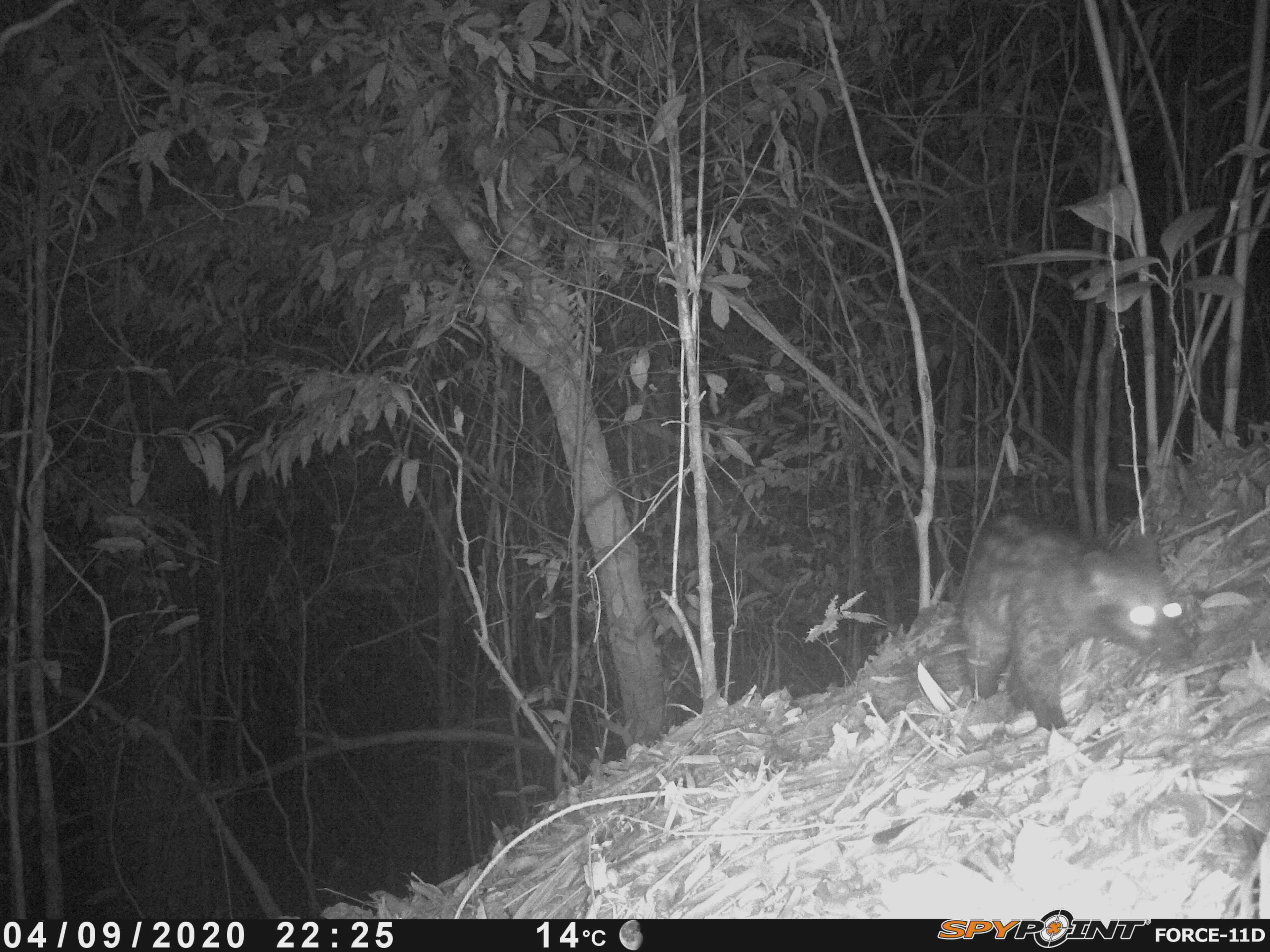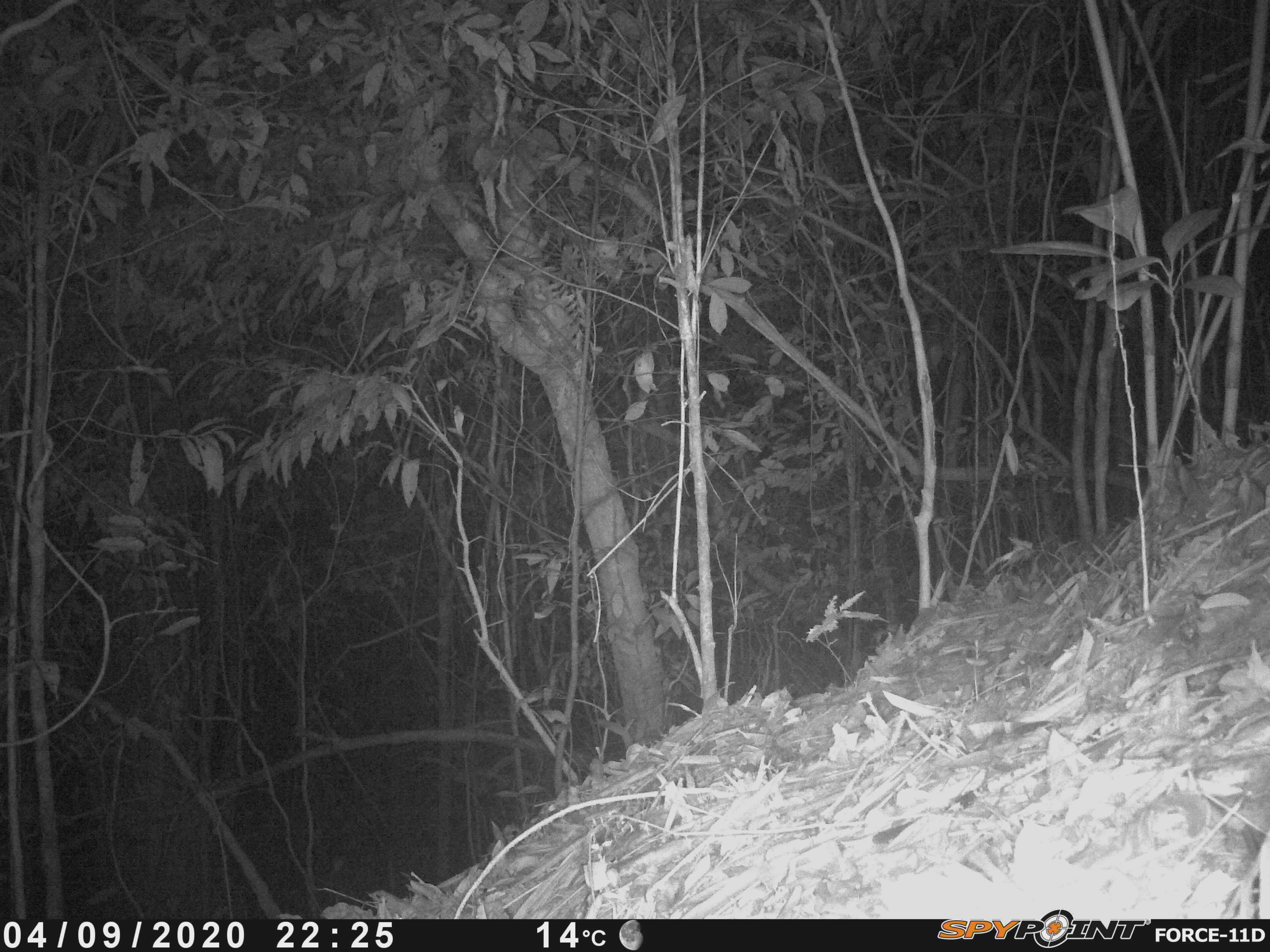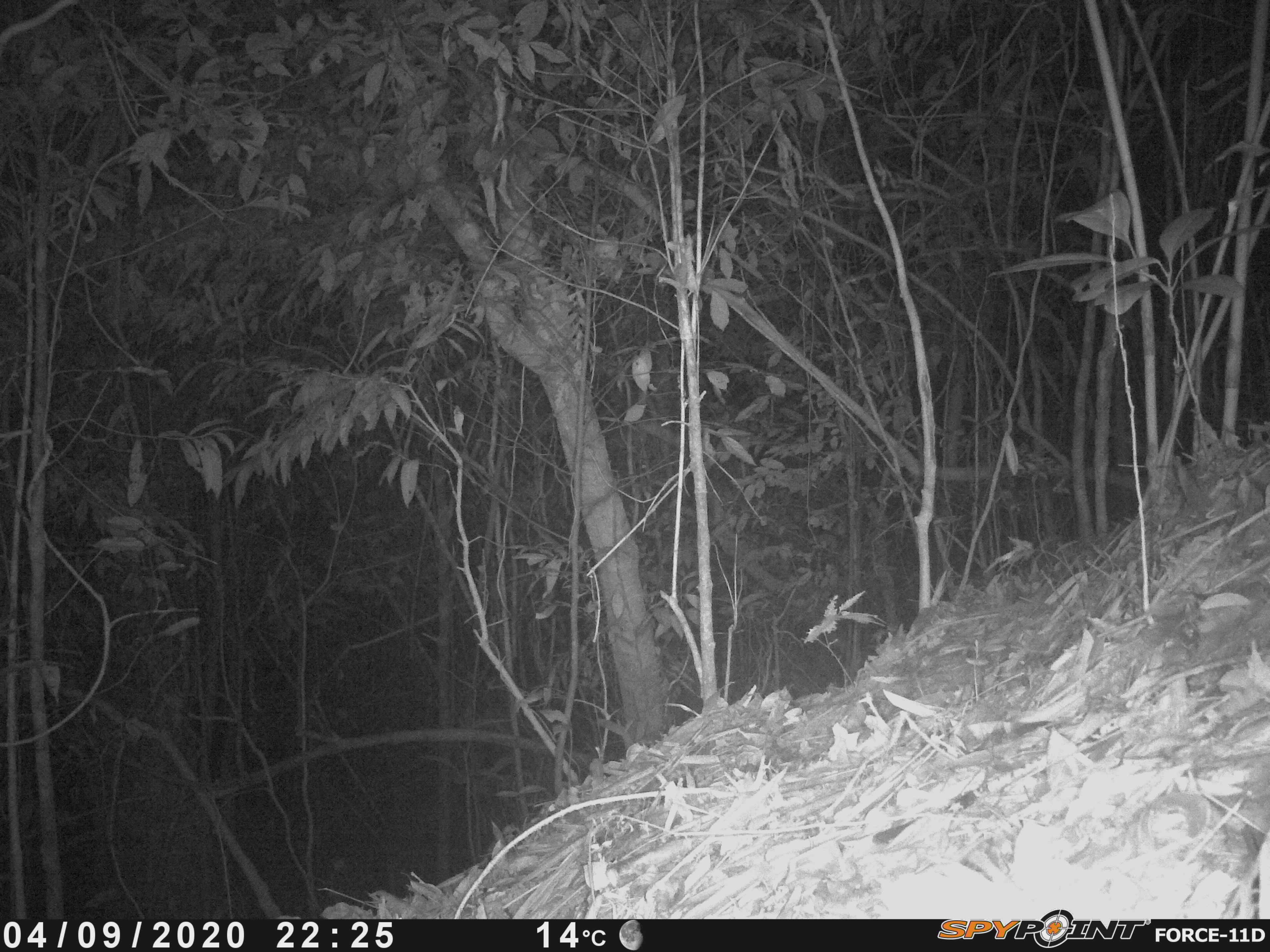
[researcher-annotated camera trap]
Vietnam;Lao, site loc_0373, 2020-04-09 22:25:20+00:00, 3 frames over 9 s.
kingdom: Animalia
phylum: Chordata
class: Mammalia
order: Carnivora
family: Viverridae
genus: Paradoxurus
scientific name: Paradoxurus hermaphroditus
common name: common palm civet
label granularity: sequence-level